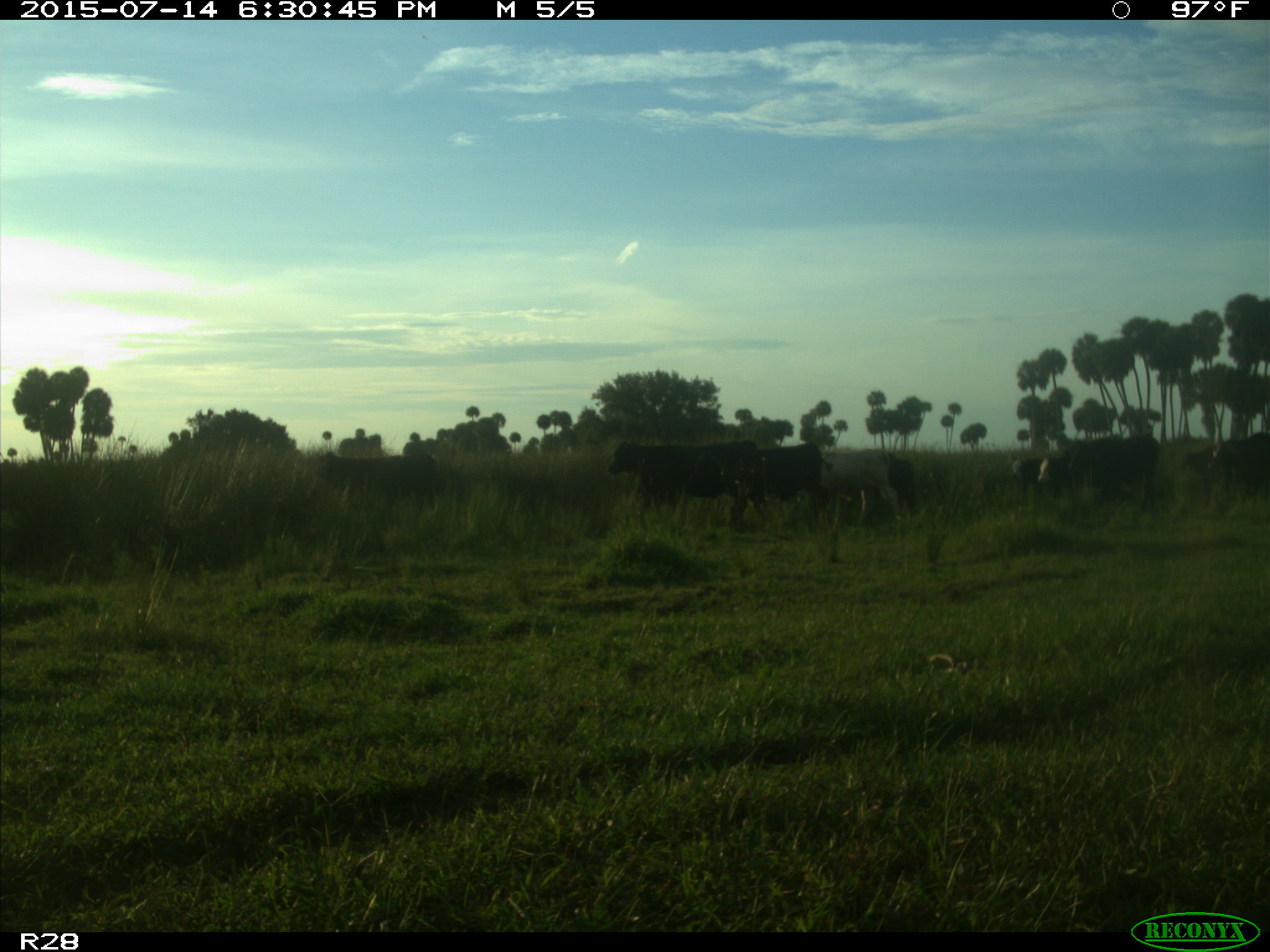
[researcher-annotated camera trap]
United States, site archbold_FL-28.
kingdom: Animalia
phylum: Chordata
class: Mammalia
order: Artiodactyla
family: Bovidae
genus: Bos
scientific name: Bos taurus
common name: domestic cow